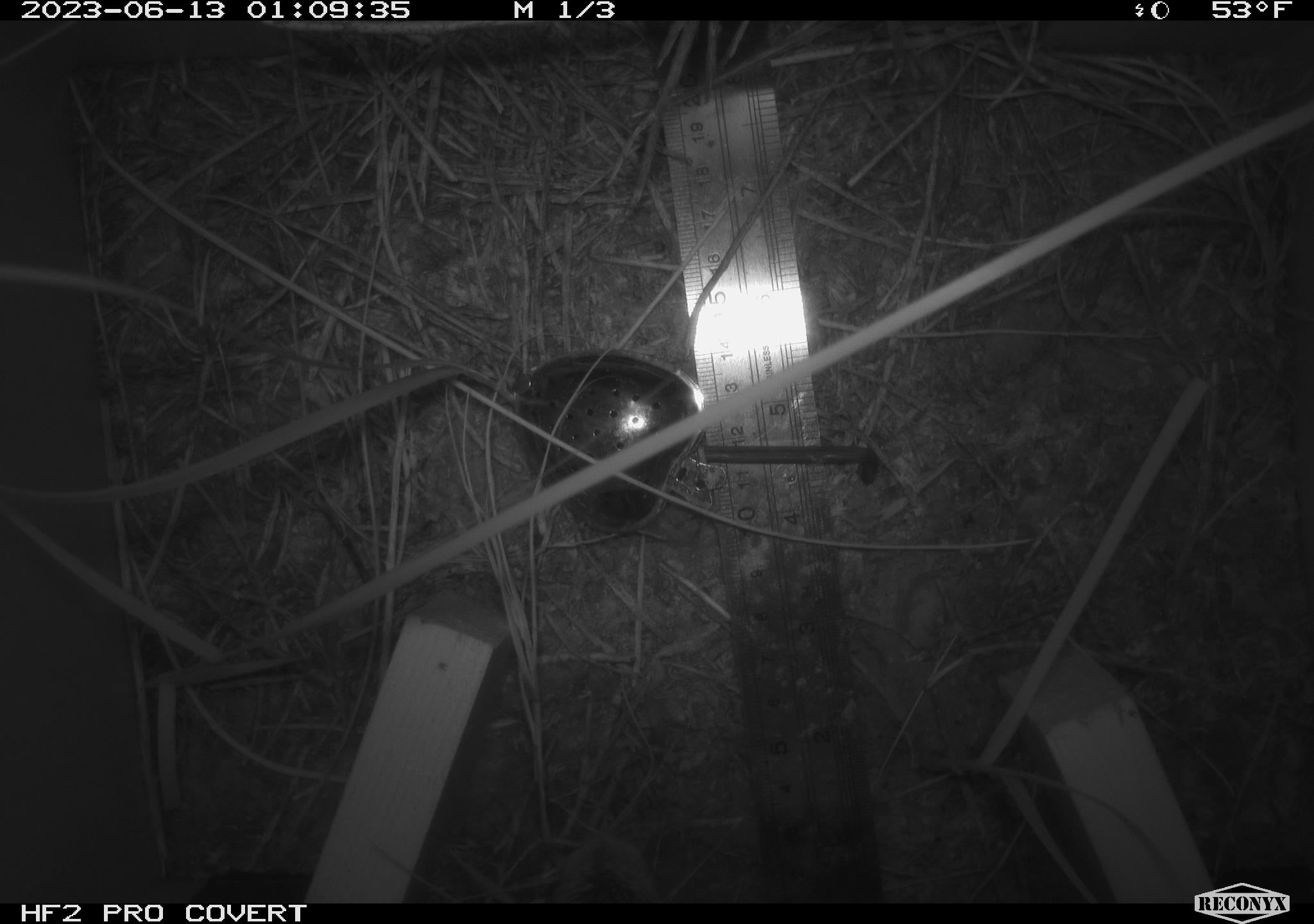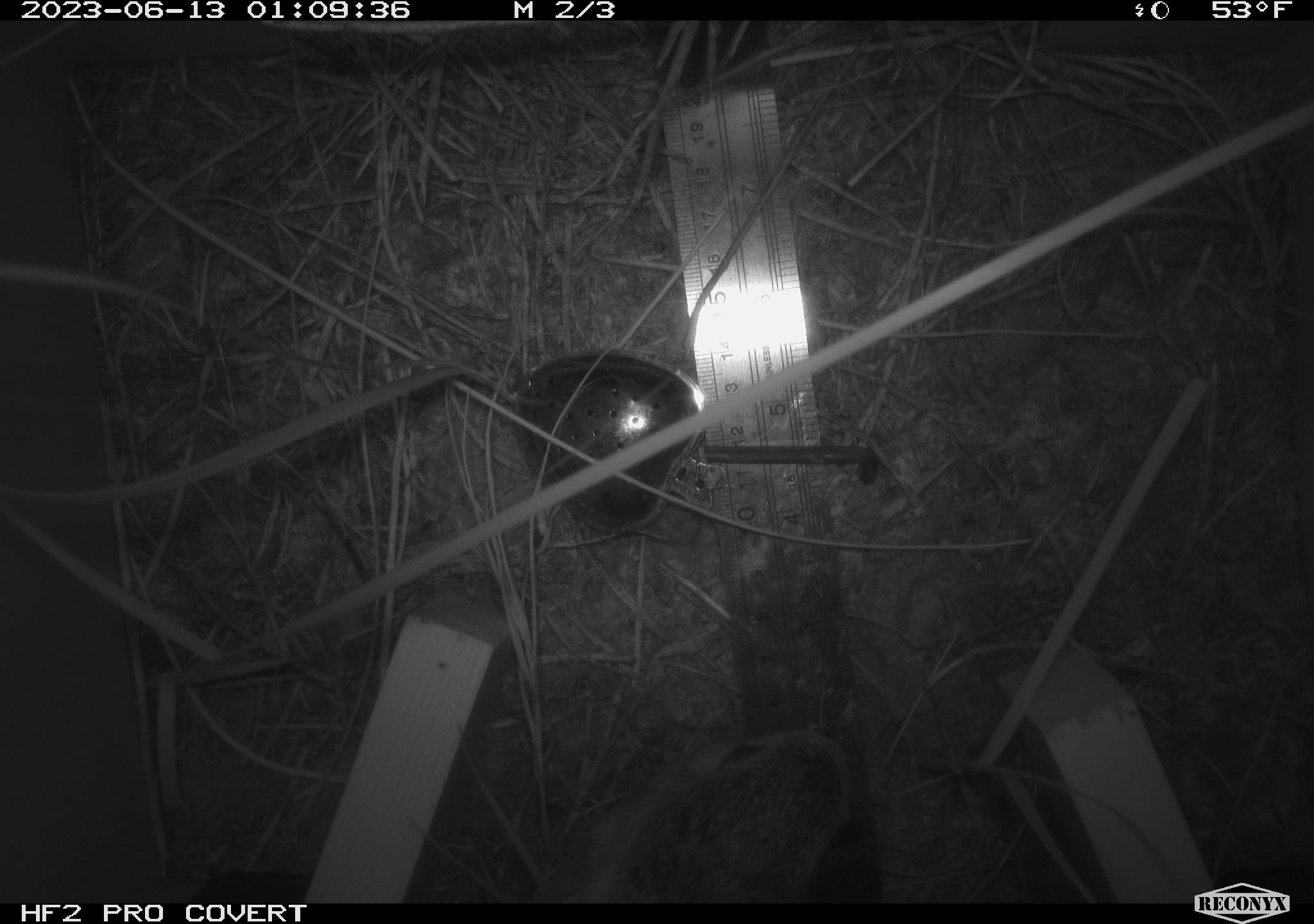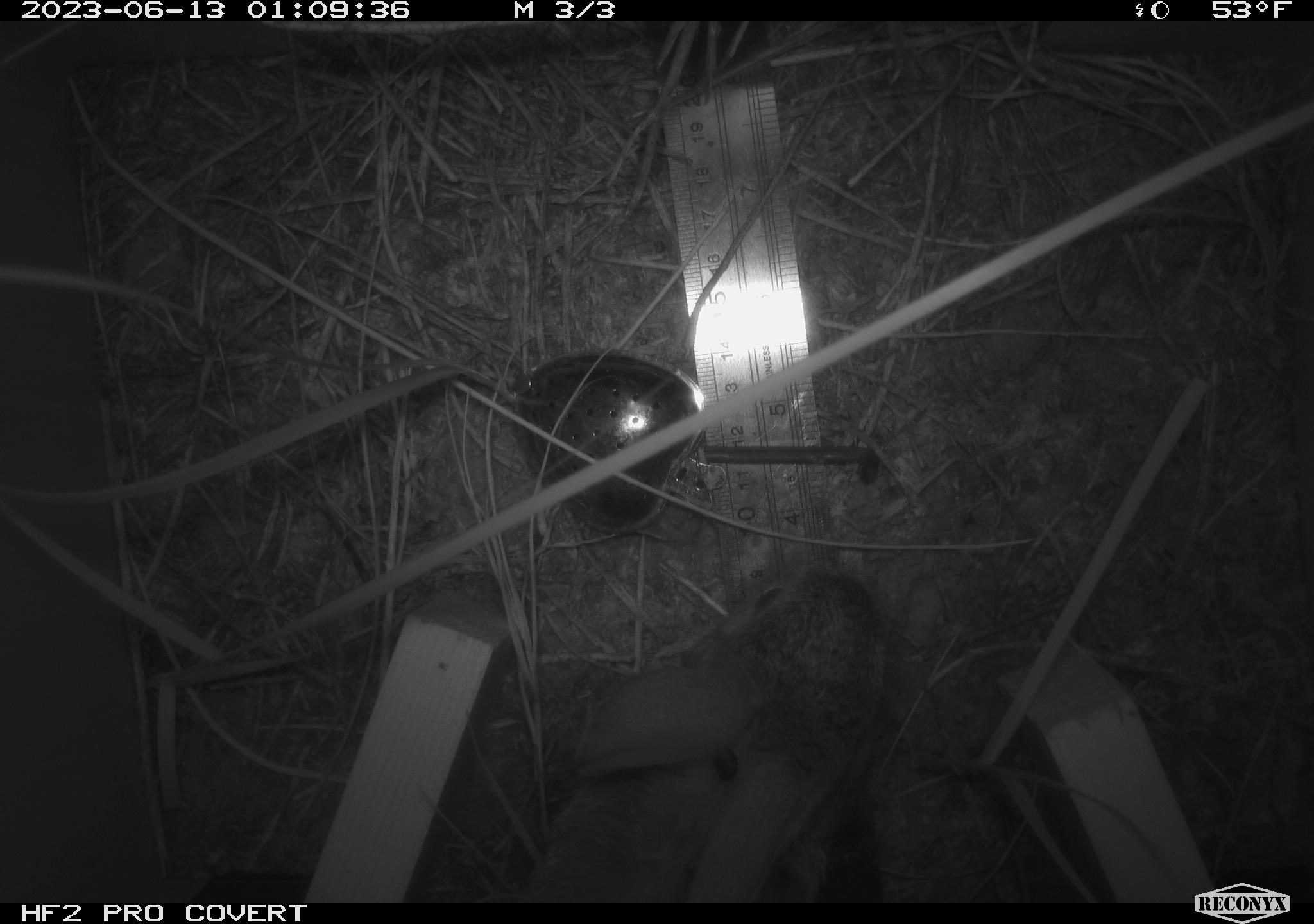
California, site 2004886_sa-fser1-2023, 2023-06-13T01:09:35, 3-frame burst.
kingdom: Animalia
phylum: Chordata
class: Mammalia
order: Lagomorpha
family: Leporidae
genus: Sylvilagus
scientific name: Sylvilagus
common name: cottontail rabbits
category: sylvilagus species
Sylvilagus species (cottontail rabbits) (Sylvilagus).